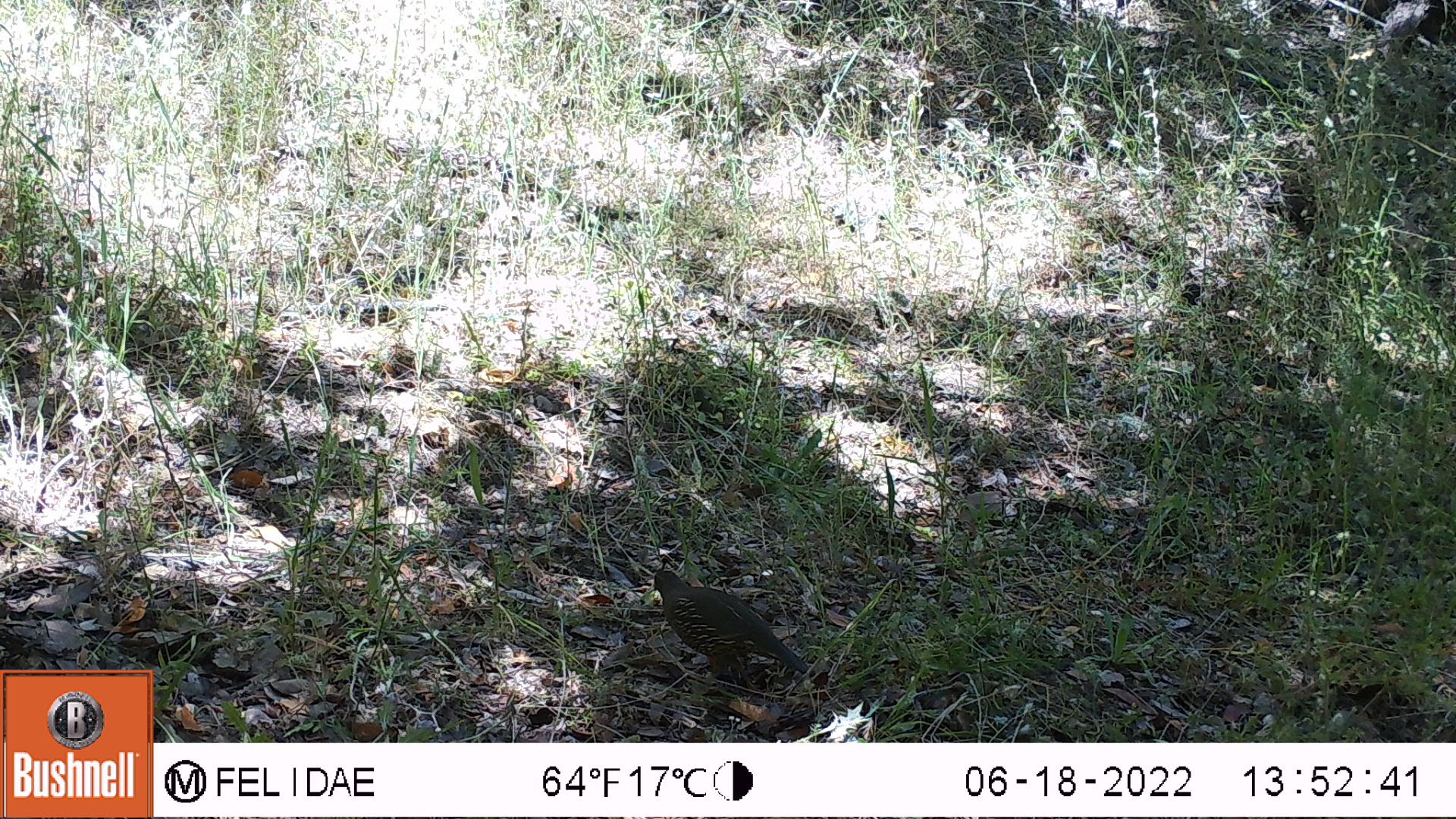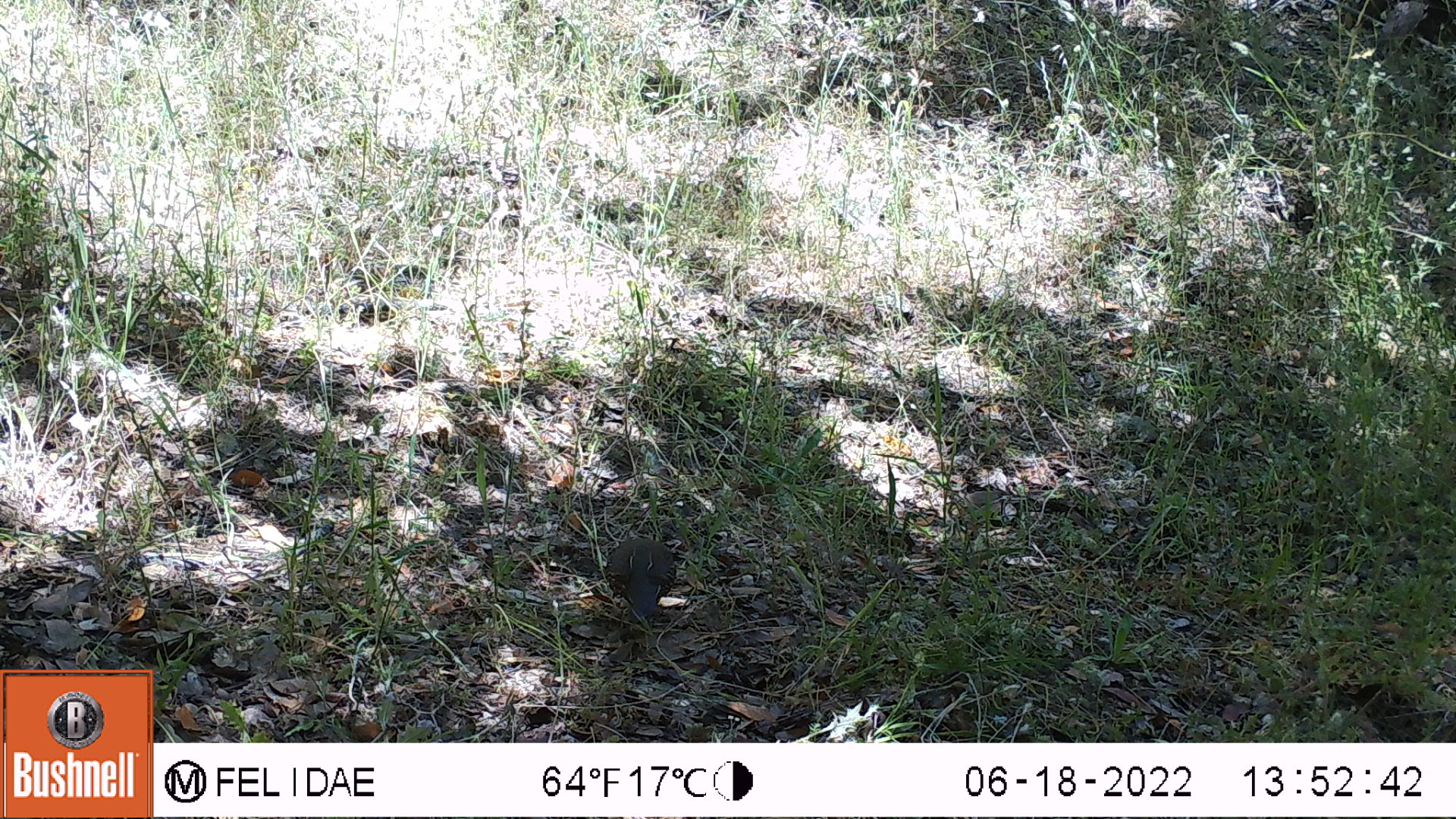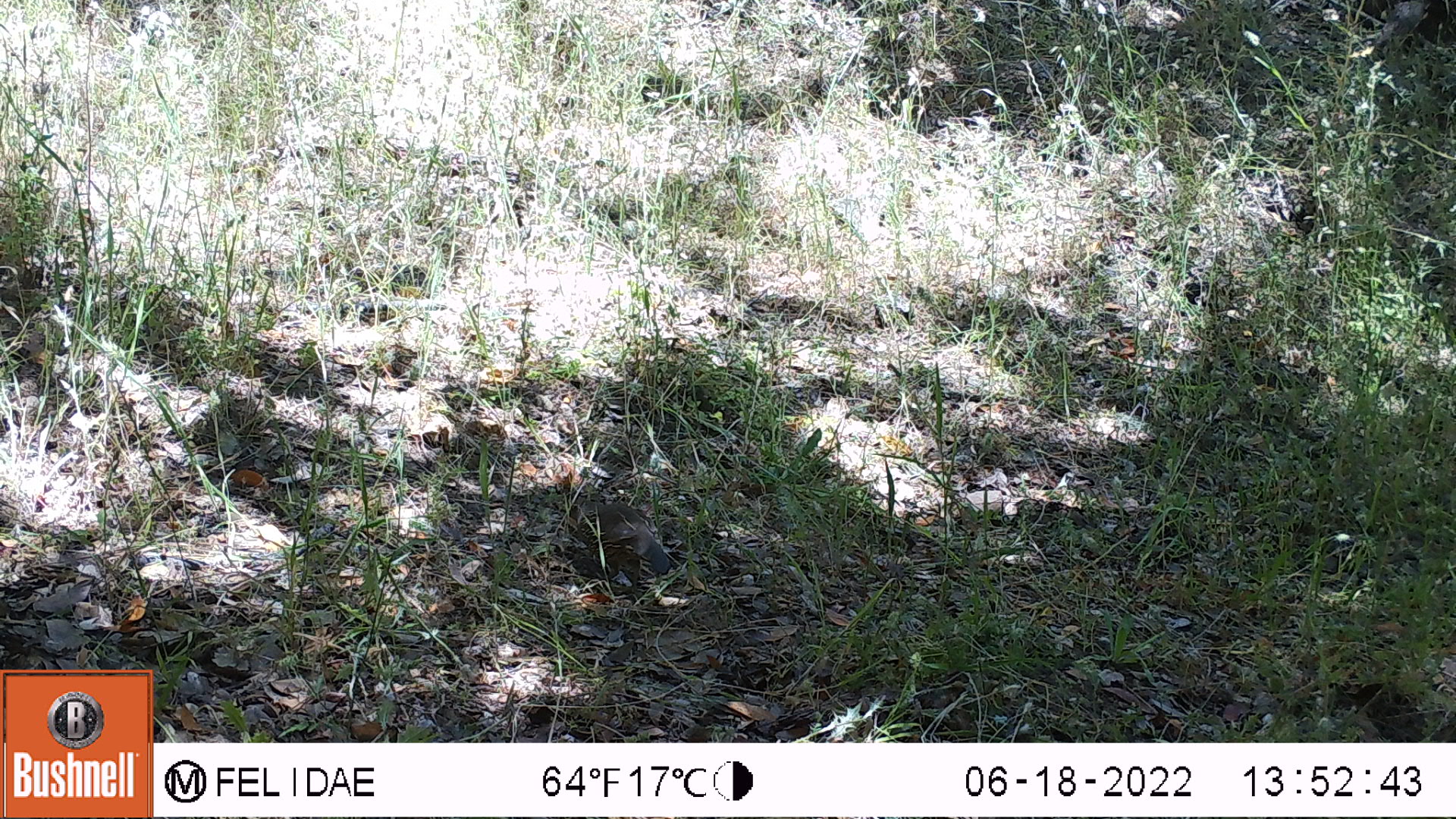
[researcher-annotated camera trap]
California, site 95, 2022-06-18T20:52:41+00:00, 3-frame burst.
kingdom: Animalia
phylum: Chordata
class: Aves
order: Galliformes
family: Odontophoridae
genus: Callipepla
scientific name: Callipepla californica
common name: california quail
California quail (Callipepla californica).